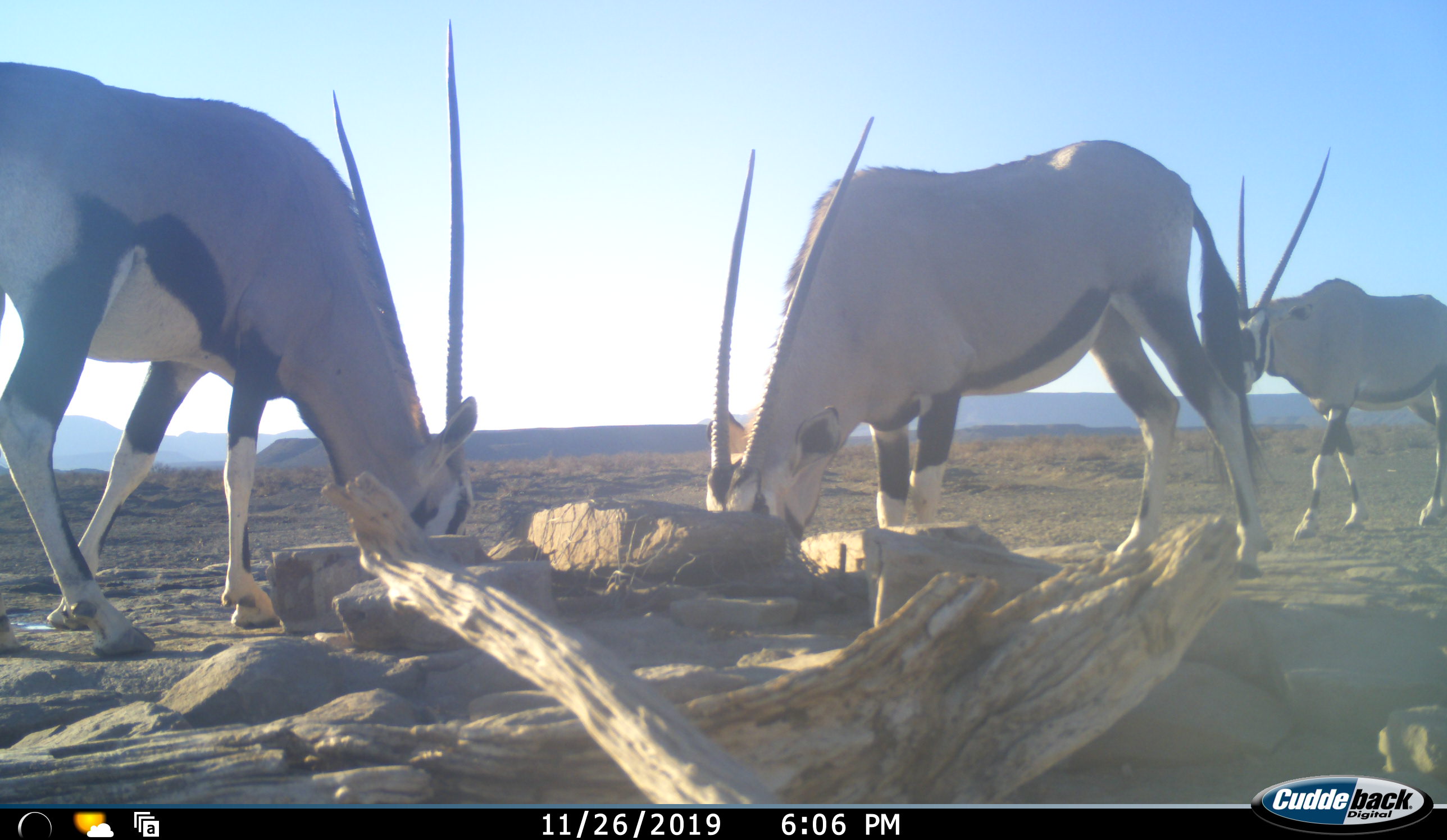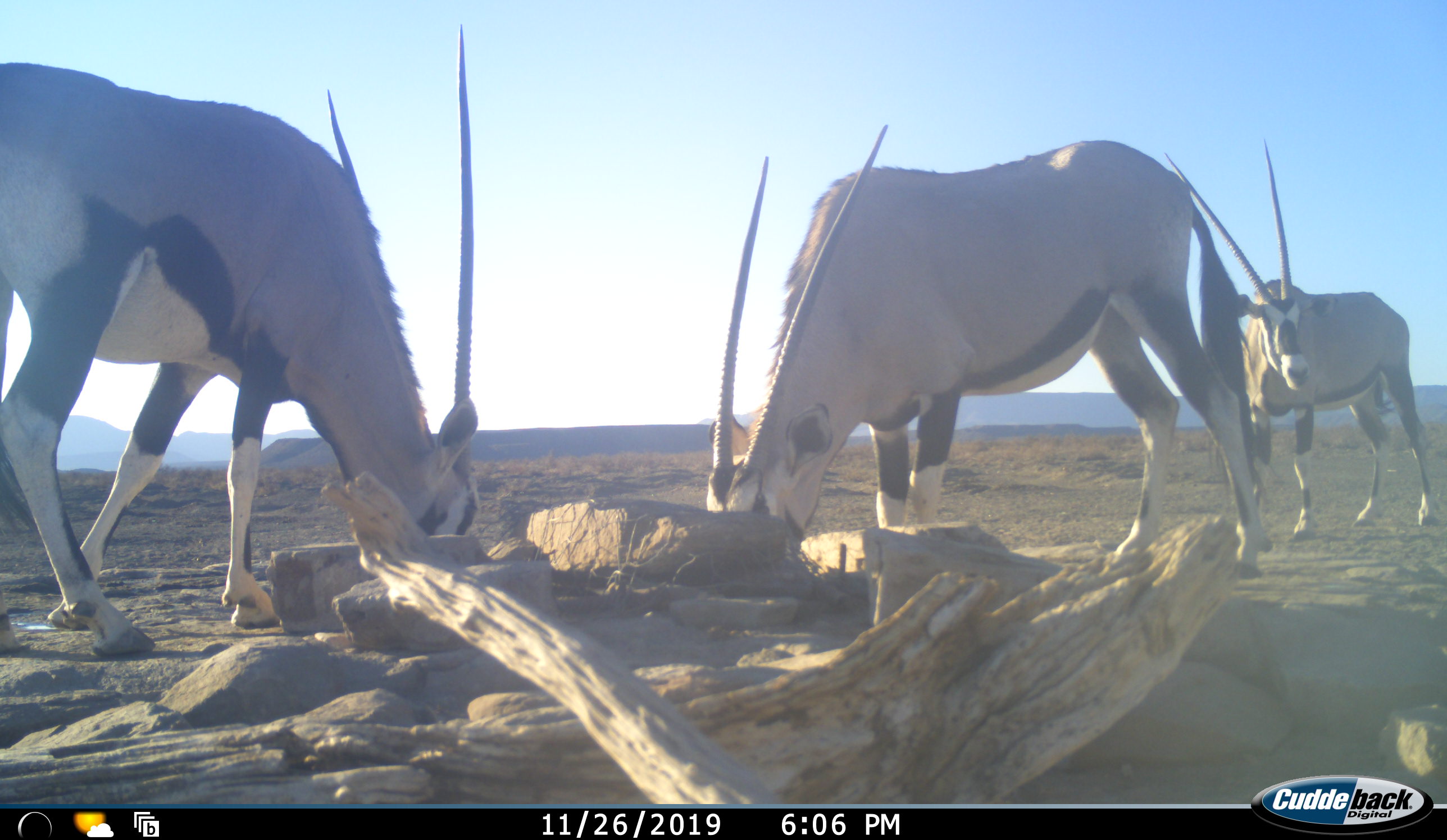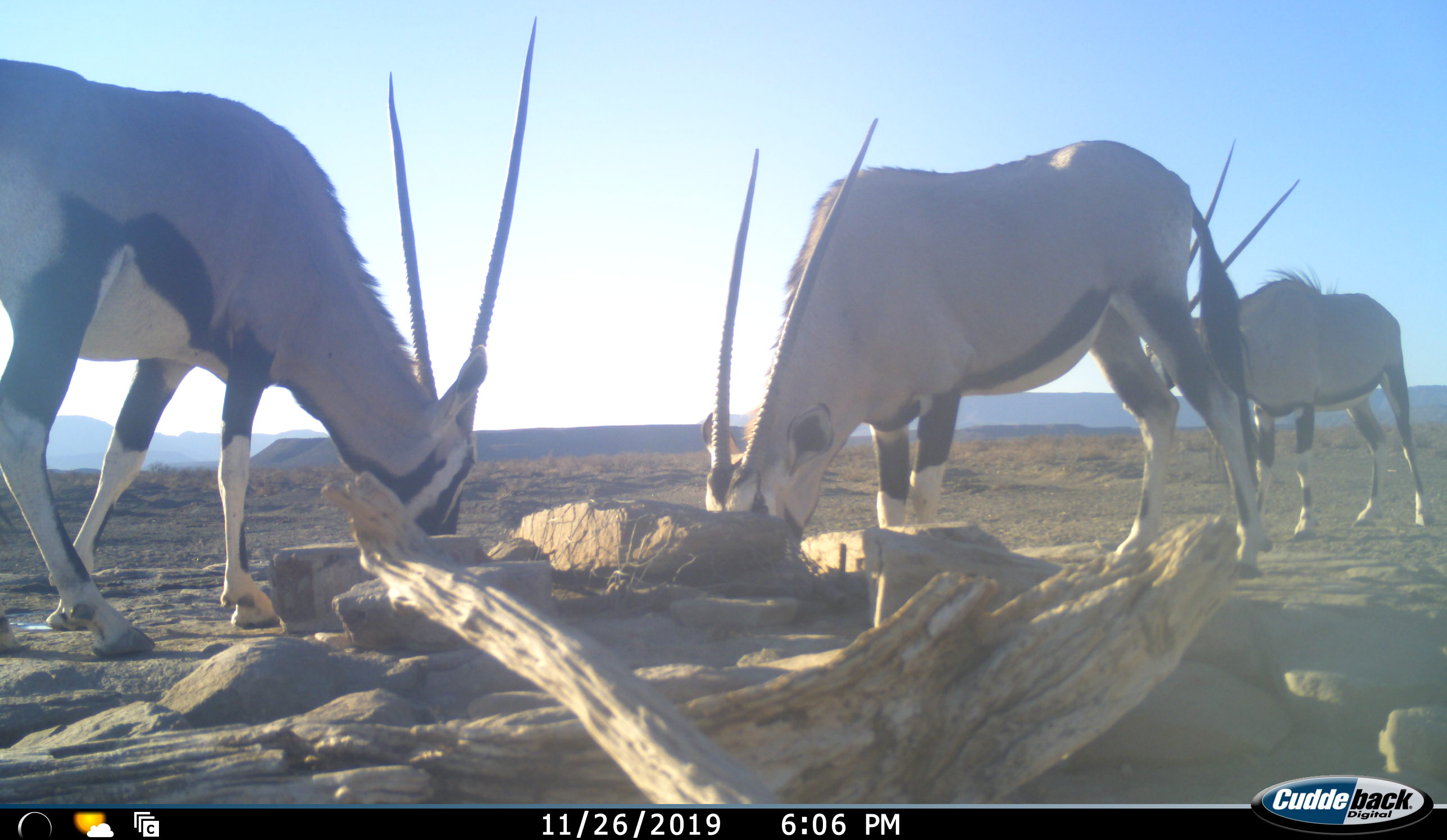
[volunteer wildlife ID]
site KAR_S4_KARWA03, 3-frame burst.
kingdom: Animalia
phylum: Chordata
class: Mammalia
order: Artiodactyla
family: Bovidae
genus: Oryx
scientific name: Oryx gazella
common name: gemsbok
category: oryx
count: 3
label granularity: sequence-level